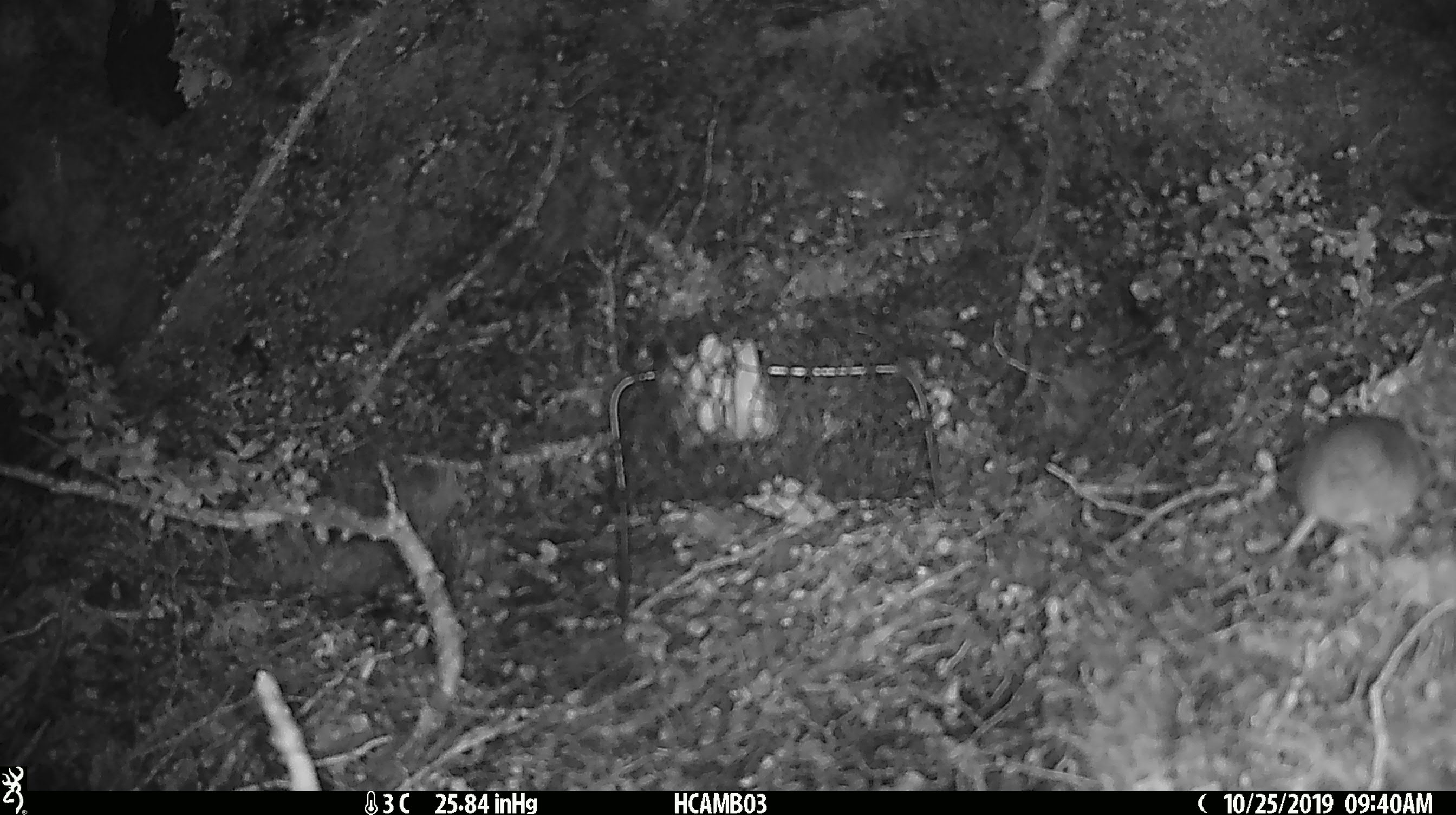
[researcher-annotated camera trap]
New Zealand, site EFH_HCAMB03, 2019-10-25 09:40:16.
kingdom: Animalia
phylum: Chordata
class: Mammalia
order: Rodentia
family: Muridae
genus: Mus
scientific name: Mus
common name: mouse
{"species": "mouse (Mus)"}